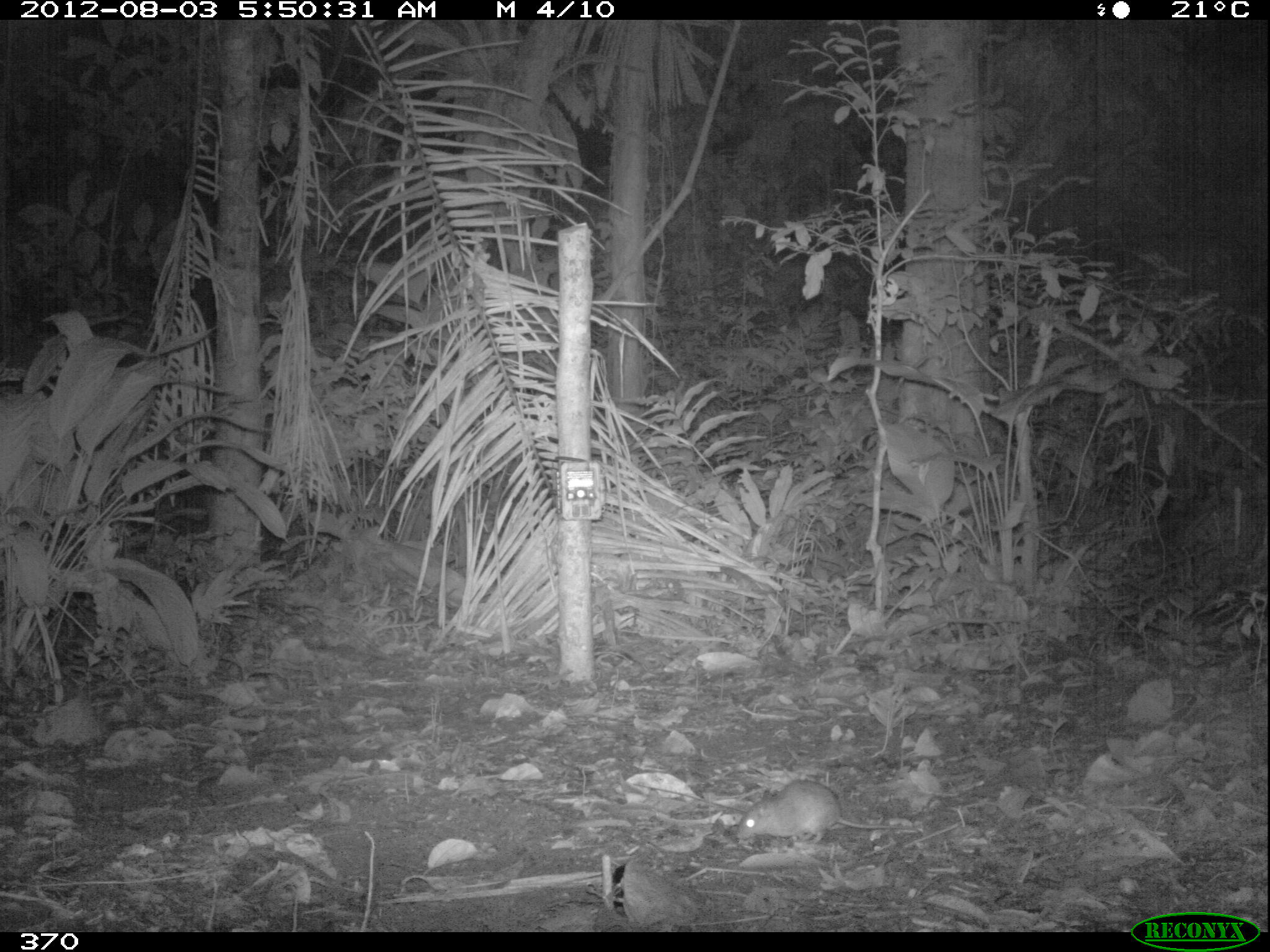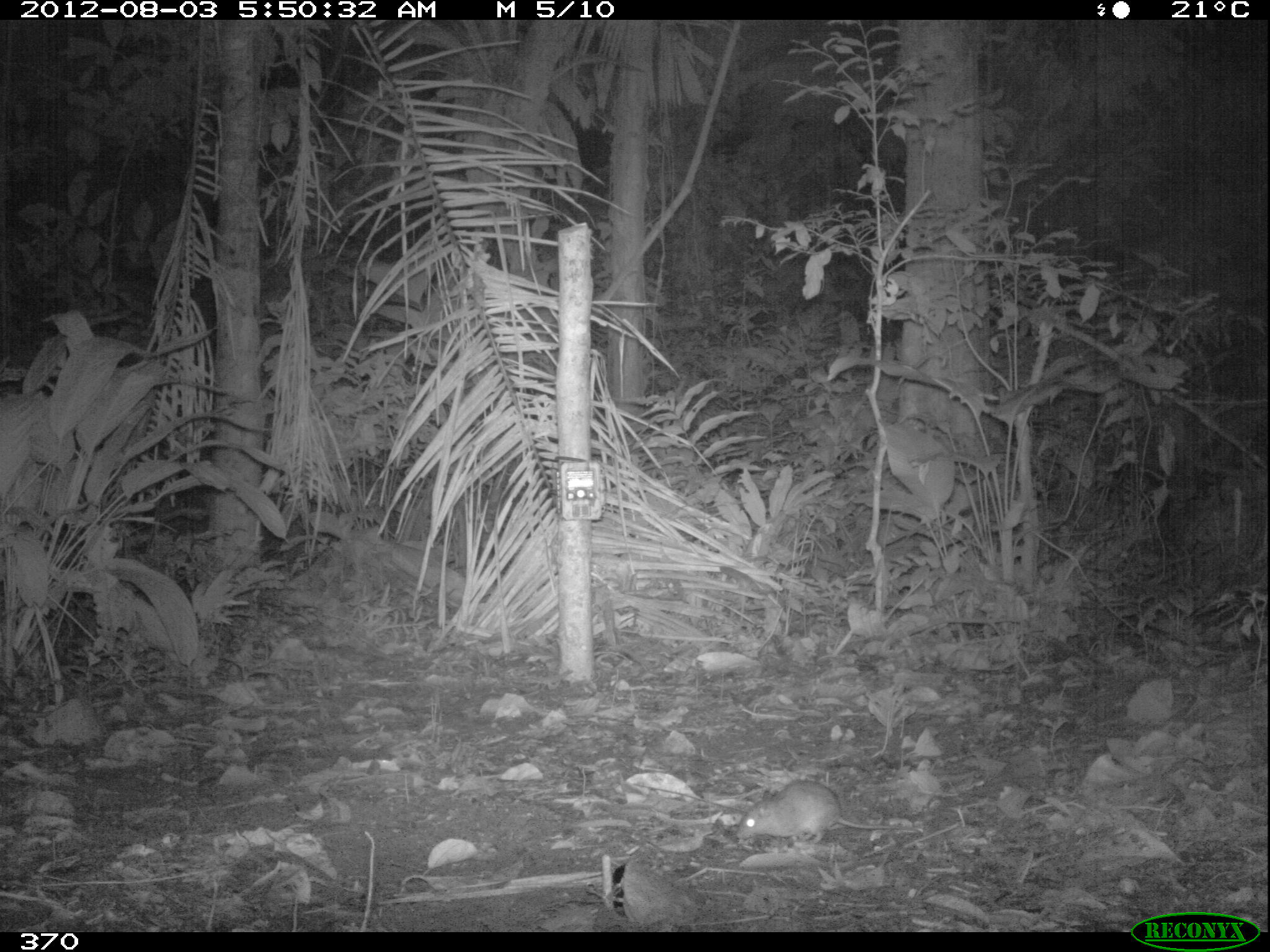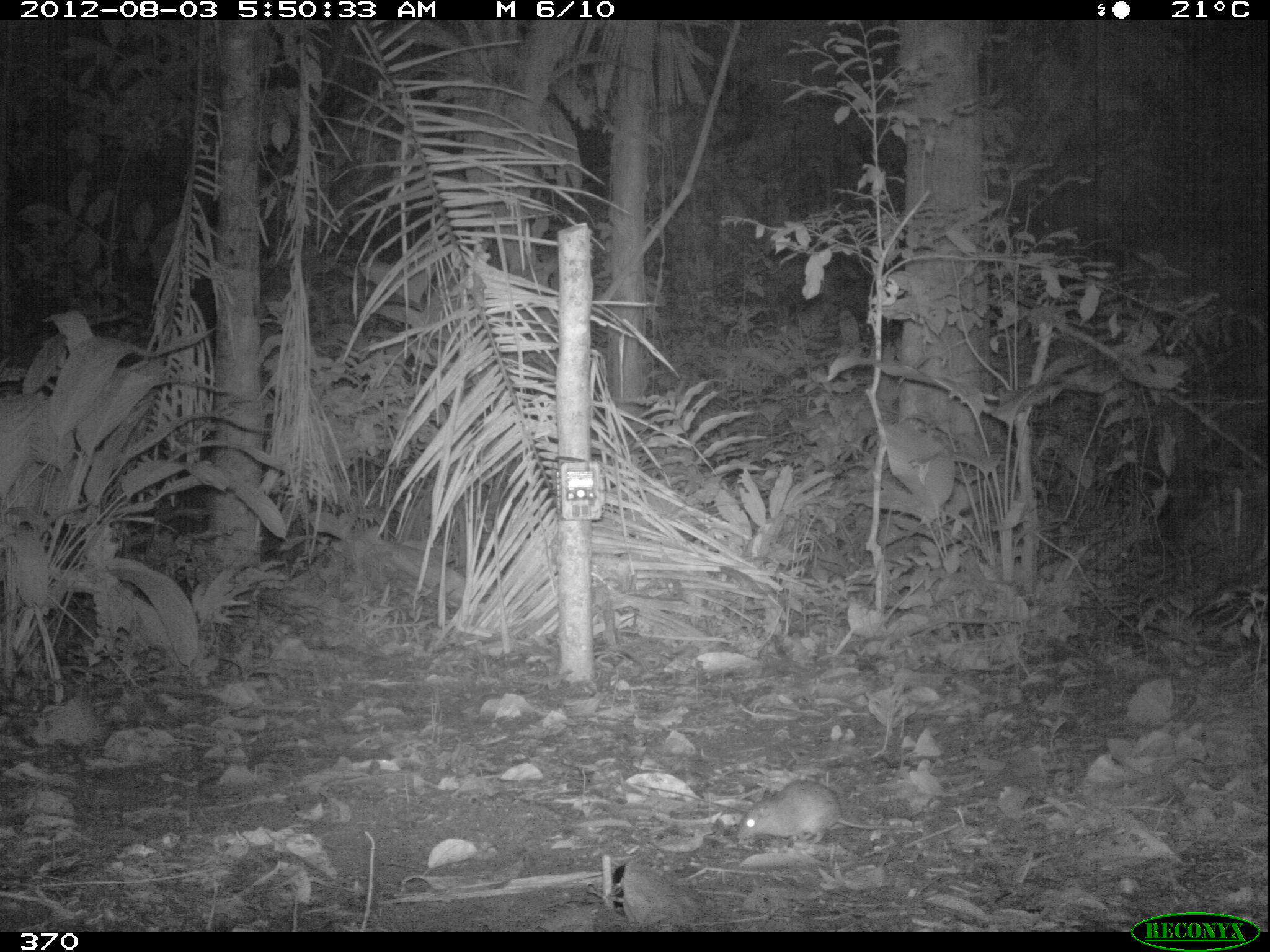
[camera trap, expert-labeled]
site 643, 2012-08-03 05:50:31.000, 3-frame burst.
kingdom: Animalia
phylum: Chordata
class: Mammalia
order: Rodentia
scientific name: Rodentia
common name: rodents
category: unknown rodent